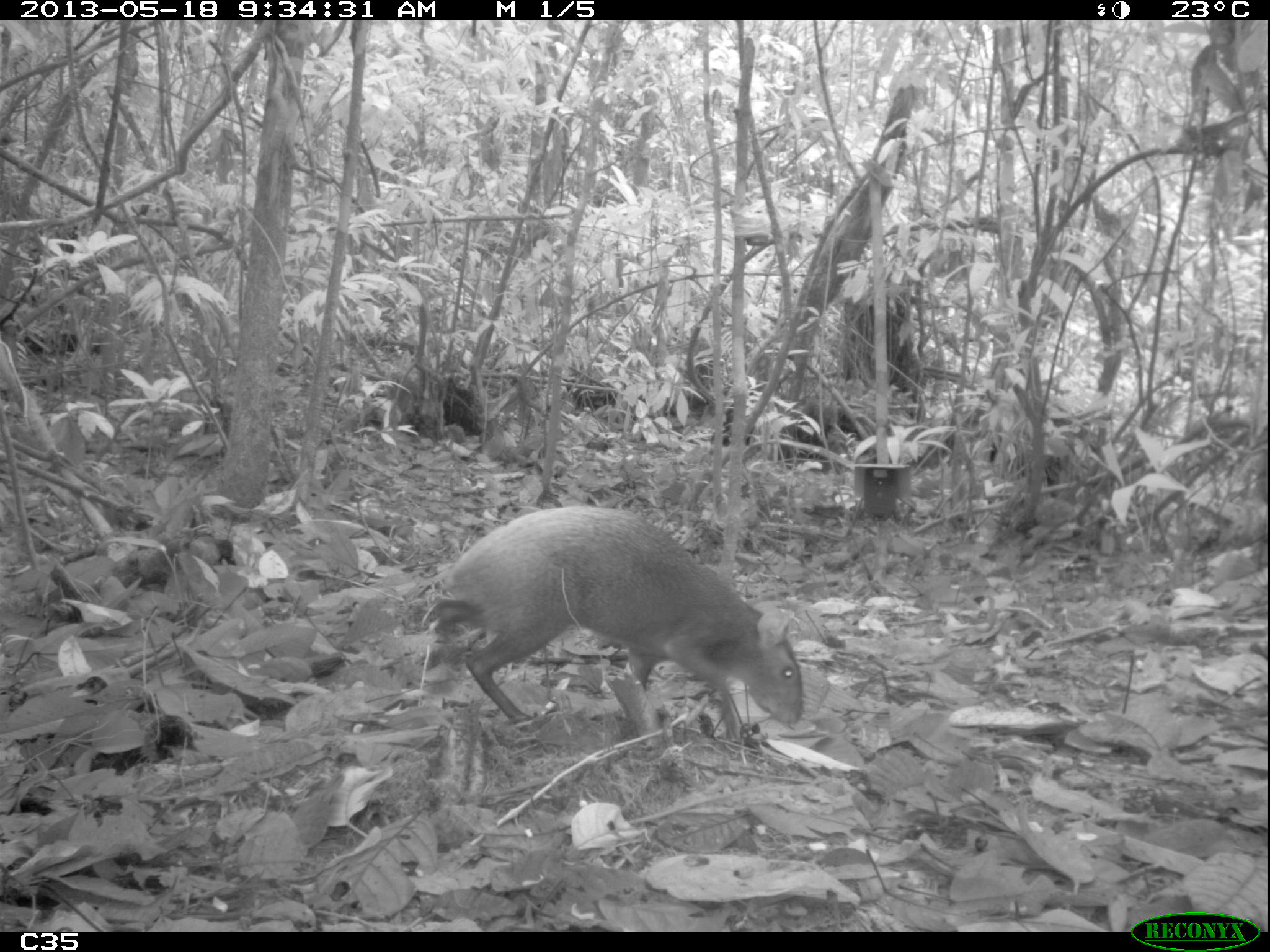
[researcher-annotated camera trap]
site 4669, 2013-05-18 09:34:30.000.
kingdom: Animalia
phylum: Chordata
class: Mammalia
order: Rodentia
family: Dasyproctidae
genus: Dasyprocta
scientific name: Dasyprocta leporina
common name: red-rumped agouti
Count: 1.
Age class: adult.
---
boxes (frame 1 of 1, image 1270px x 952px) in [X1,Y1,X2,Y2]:
dasyprocta leporina: [427,504,804,734]